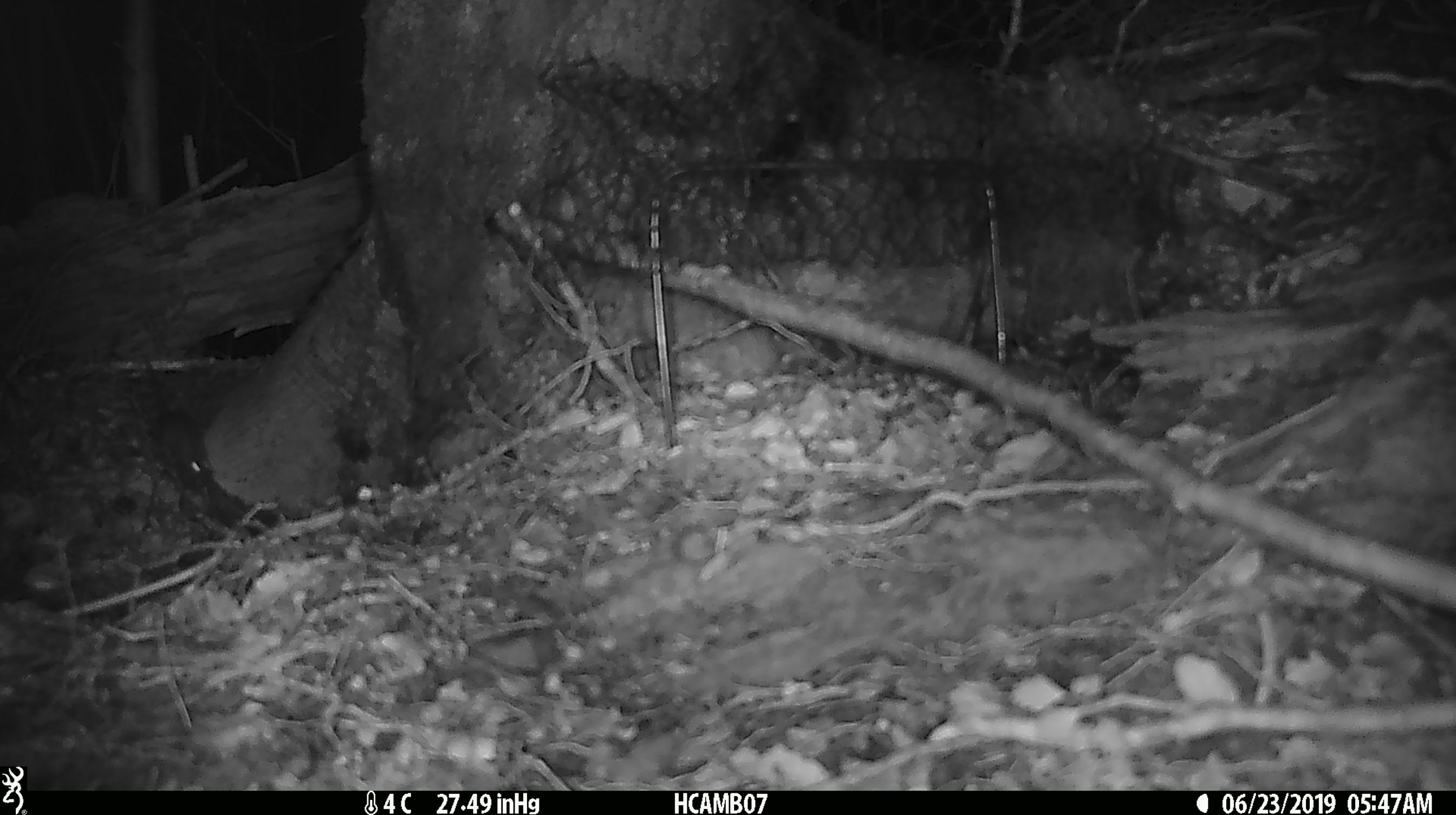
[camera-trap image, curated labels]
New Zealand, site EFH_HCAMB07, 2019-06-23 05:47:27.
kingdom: Animalia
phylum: Chordata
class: Mammalia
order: Rodentia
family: Muridae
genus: Mus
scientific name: Mus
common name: mouse